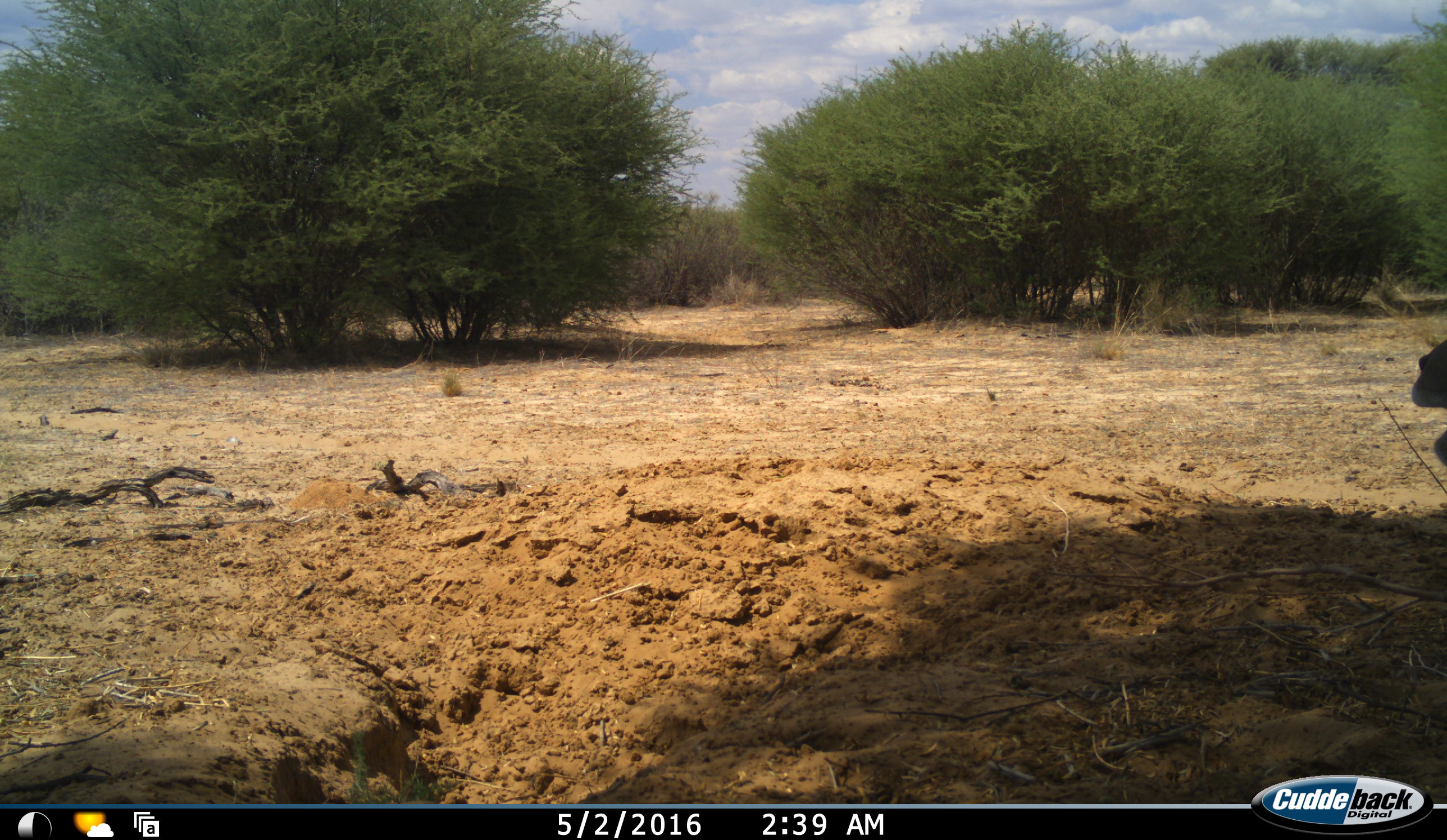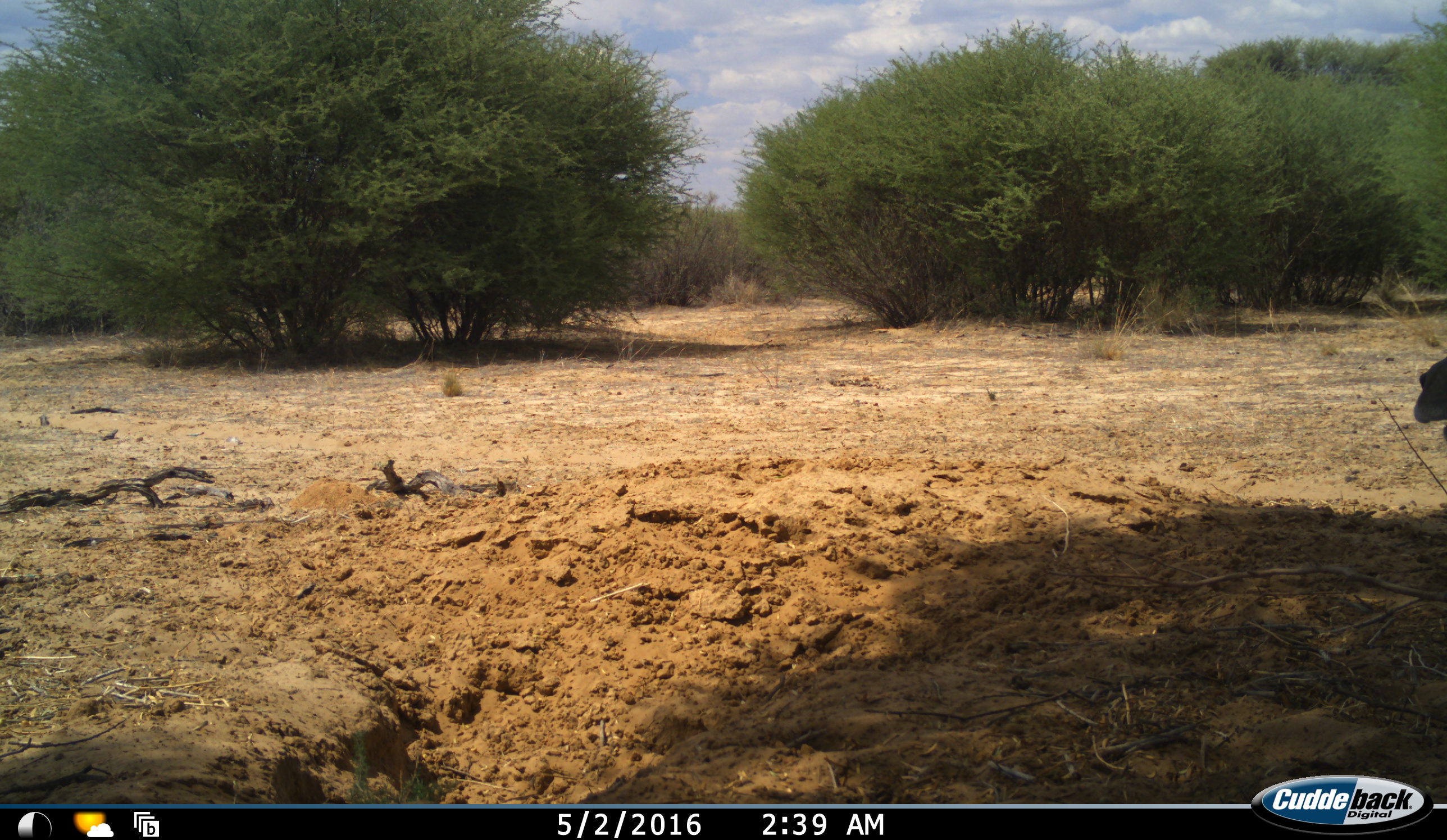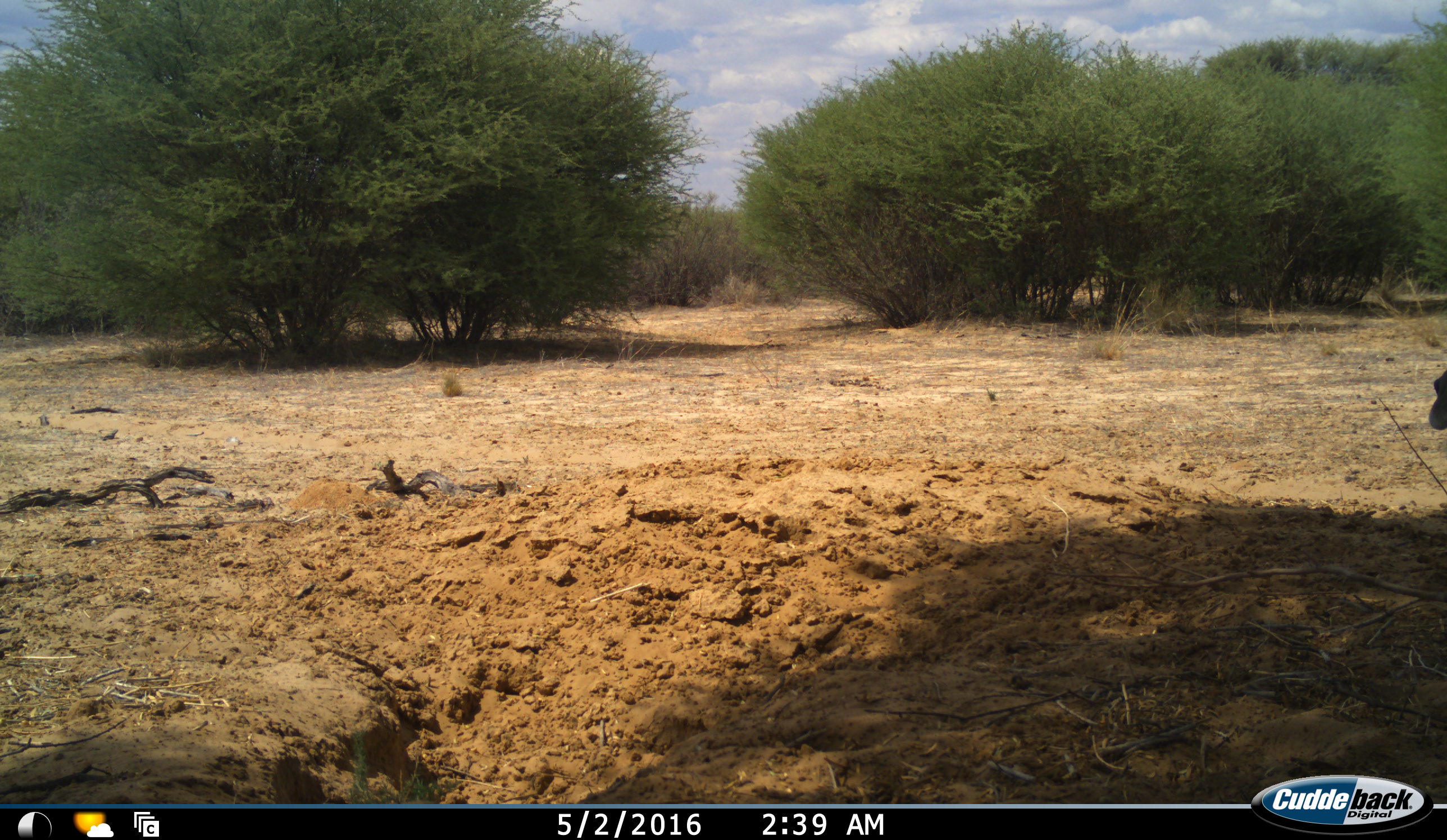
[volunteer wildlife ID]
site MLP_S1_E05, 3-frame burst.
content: unidentified animal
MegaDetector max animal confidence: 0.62